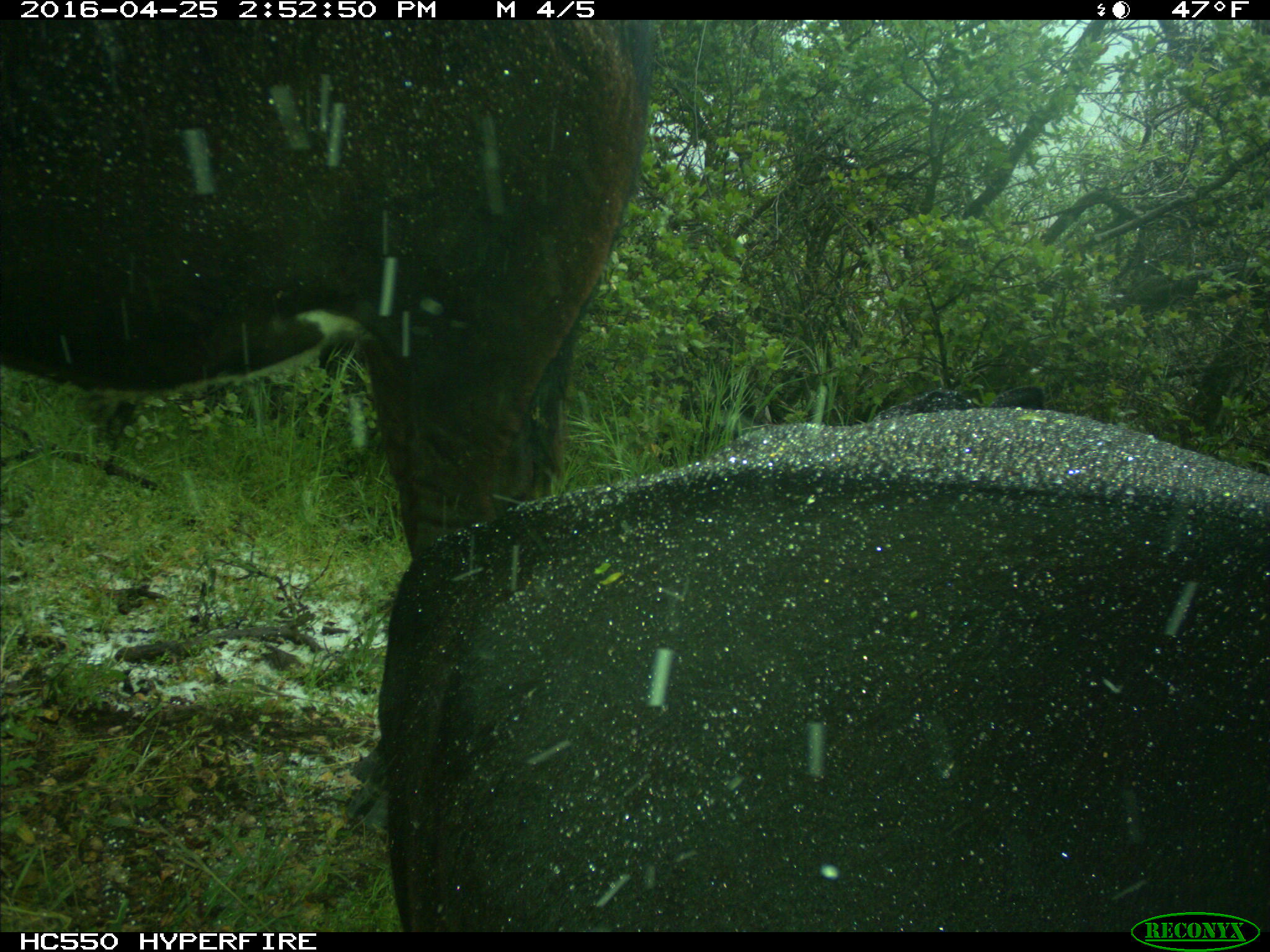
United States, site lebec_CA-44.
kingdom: Animalia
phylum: Chordata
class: Mammalia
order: Artiodactyla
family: Bovidae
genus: Bos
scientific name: Bos taurus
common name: domestic cow